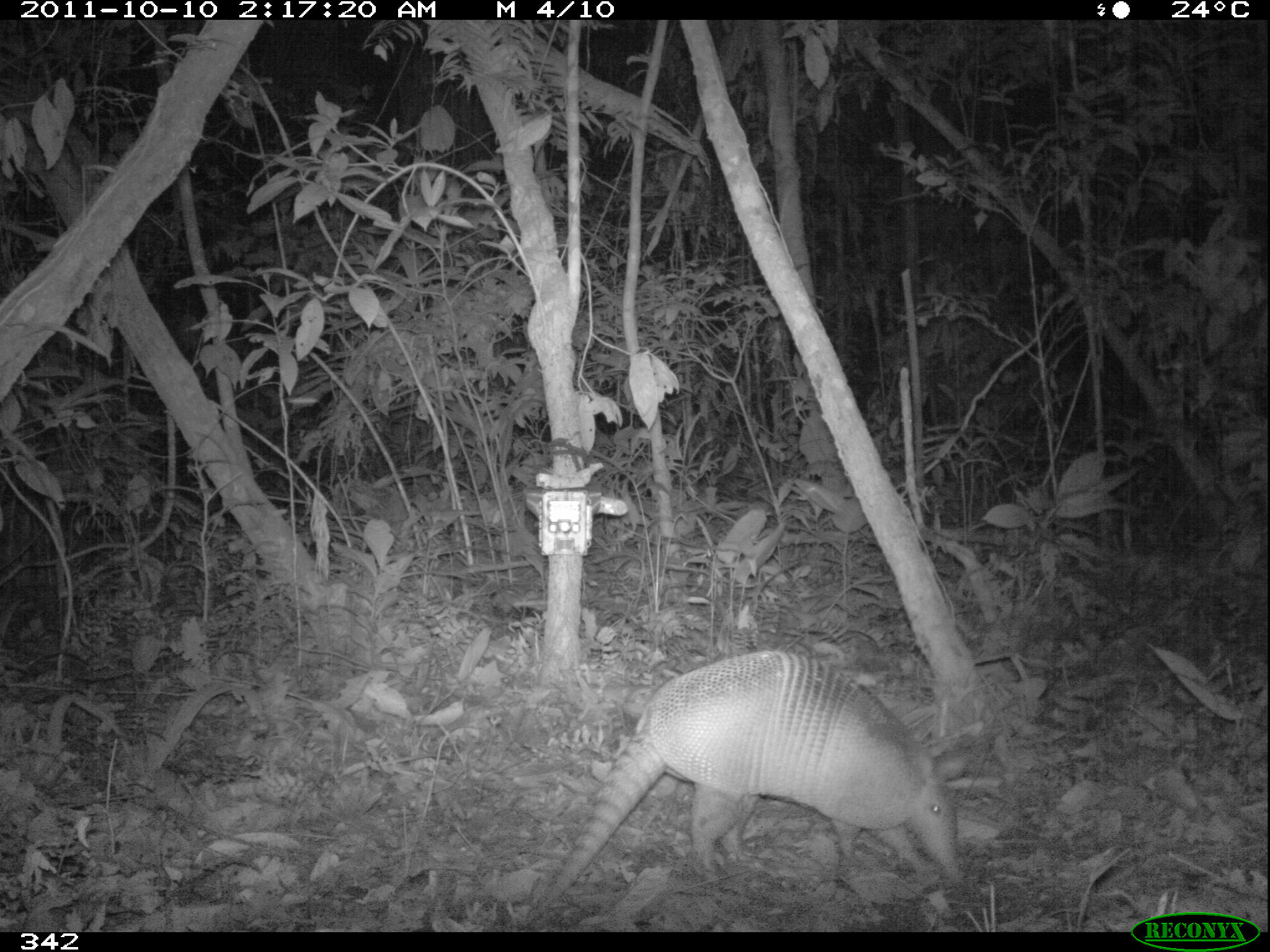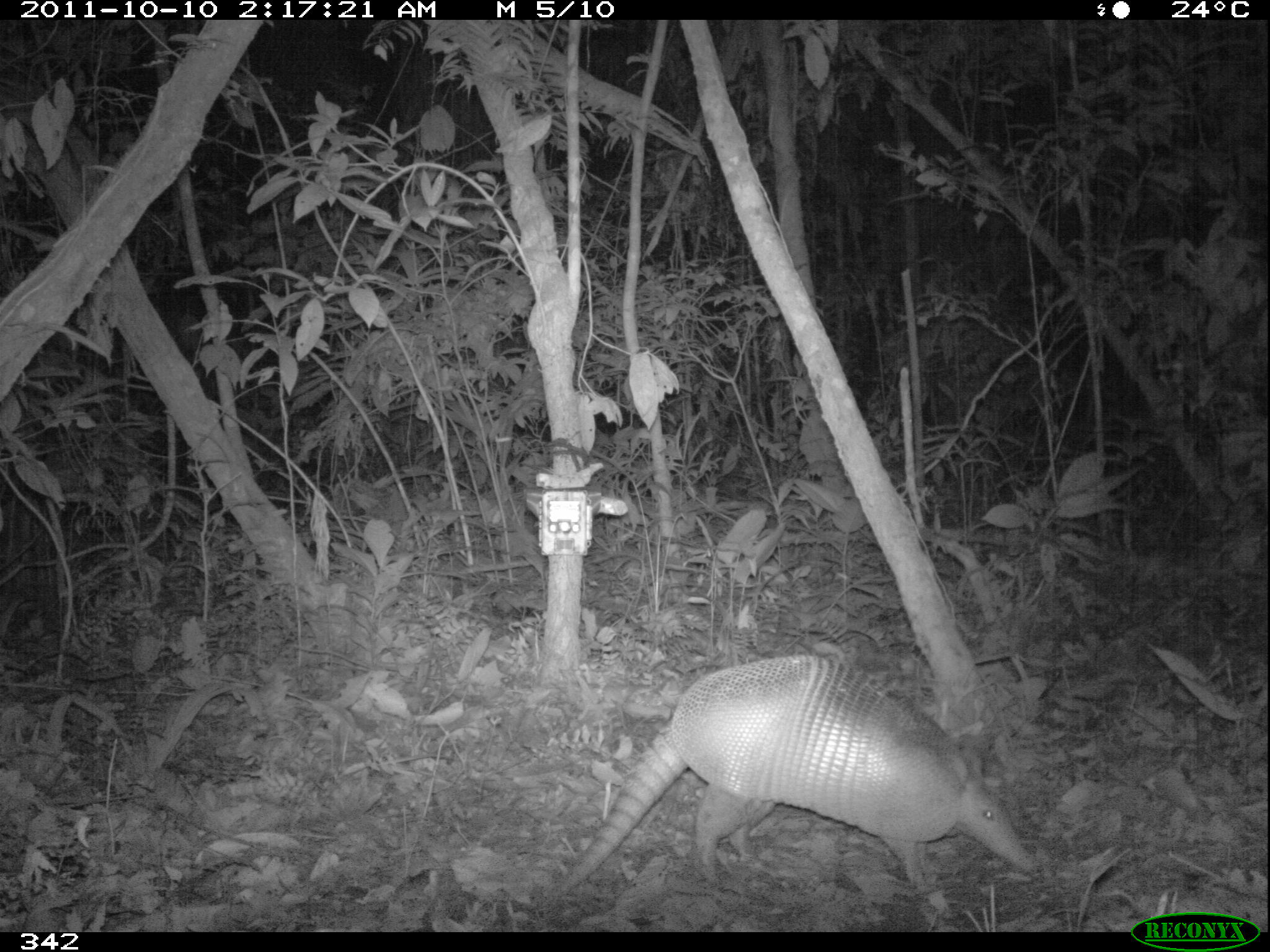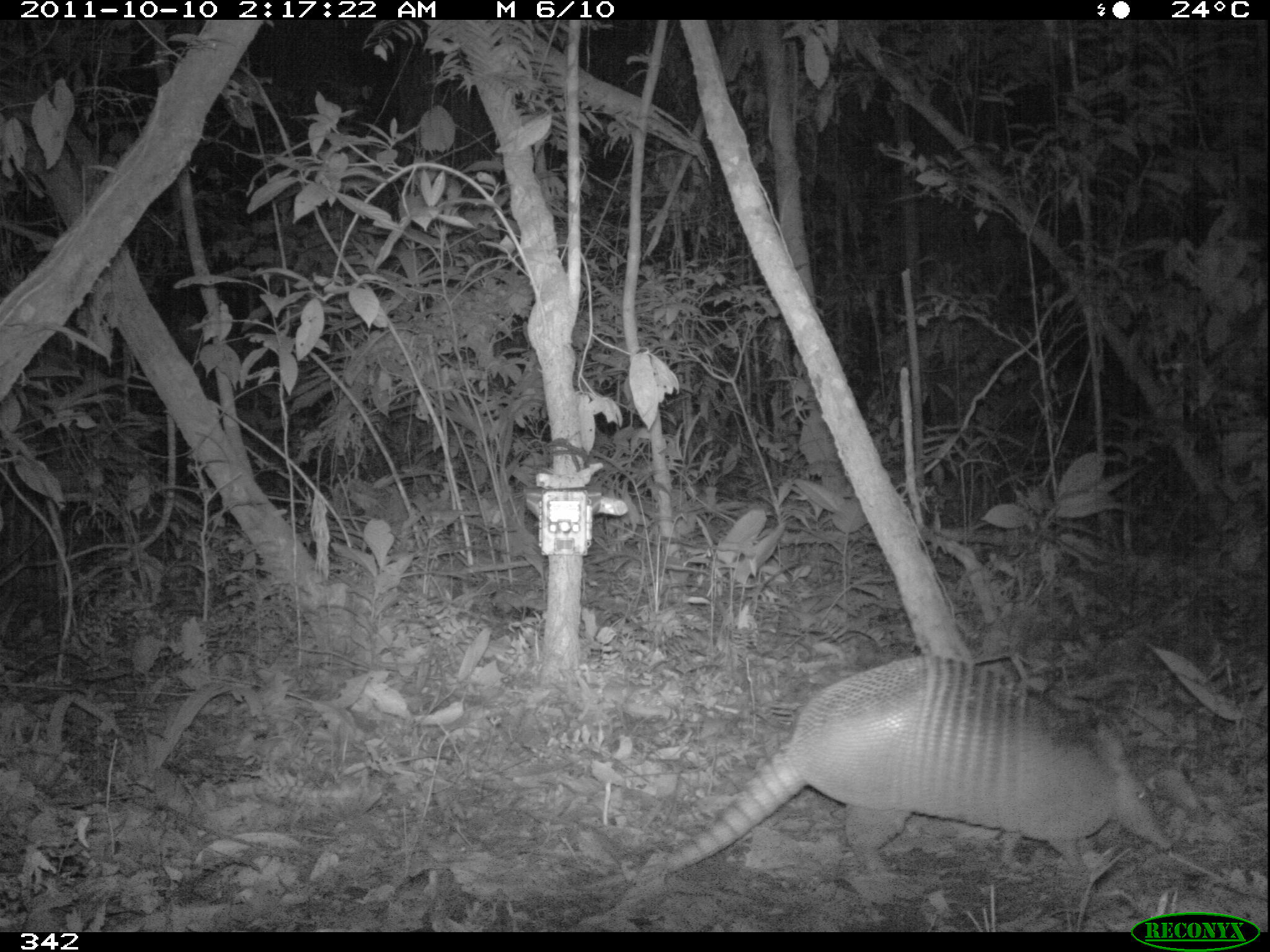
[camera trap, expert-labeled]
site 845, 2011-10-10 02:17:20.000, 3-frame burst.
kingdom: Animalia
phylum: Chordata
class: Mammalia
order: Cingulata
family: Dasypodidae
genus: Dasypus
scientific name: Dasypus kappleri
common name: greater long-nosed armadillo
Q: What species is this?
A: Dasypus kappleri (greater long-nosed armadillo).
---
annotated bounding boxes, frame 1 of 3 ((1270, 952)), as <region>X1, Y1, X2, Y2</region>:
dasypus kappleri: <region>521, 649, 964, 925</region>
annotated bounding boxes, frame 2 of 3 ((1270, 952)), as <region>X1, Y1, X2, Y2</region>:
dasypus kappleri: <region>554, 654, 1038, 897</region>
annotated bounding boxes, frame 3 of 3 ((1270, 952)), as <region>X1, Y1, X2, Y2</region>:
dasypus kappleri: <region>663, 655, 1172, 875</region>